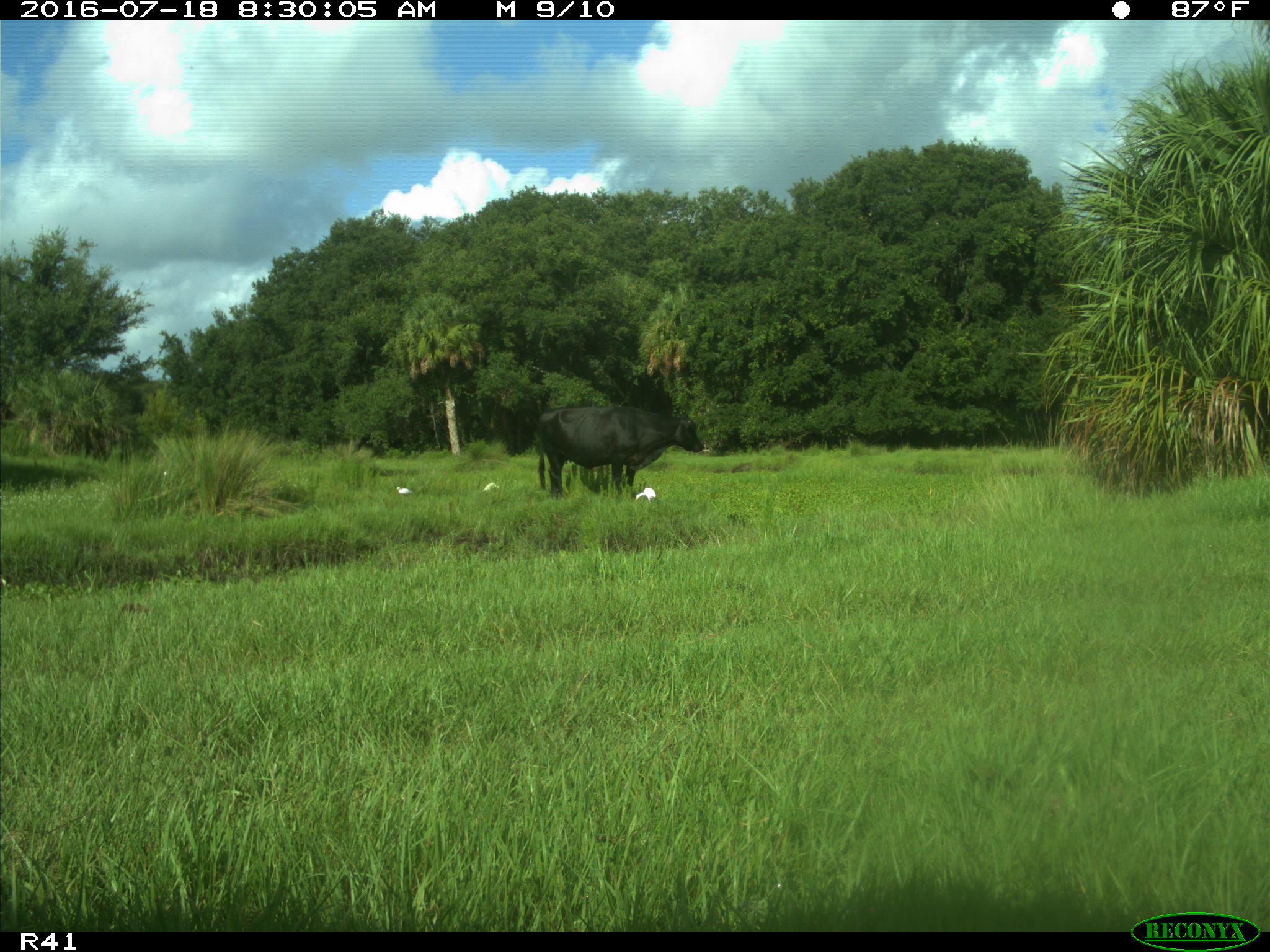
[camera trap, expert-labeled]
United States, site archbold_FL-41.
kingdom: Animalia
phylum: Chordata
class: Mammalia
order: Artiodactyla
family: Bovidae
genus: Bos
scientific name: Bos taurus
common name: domestic cow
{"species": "Bos taurus (domestic cow)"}